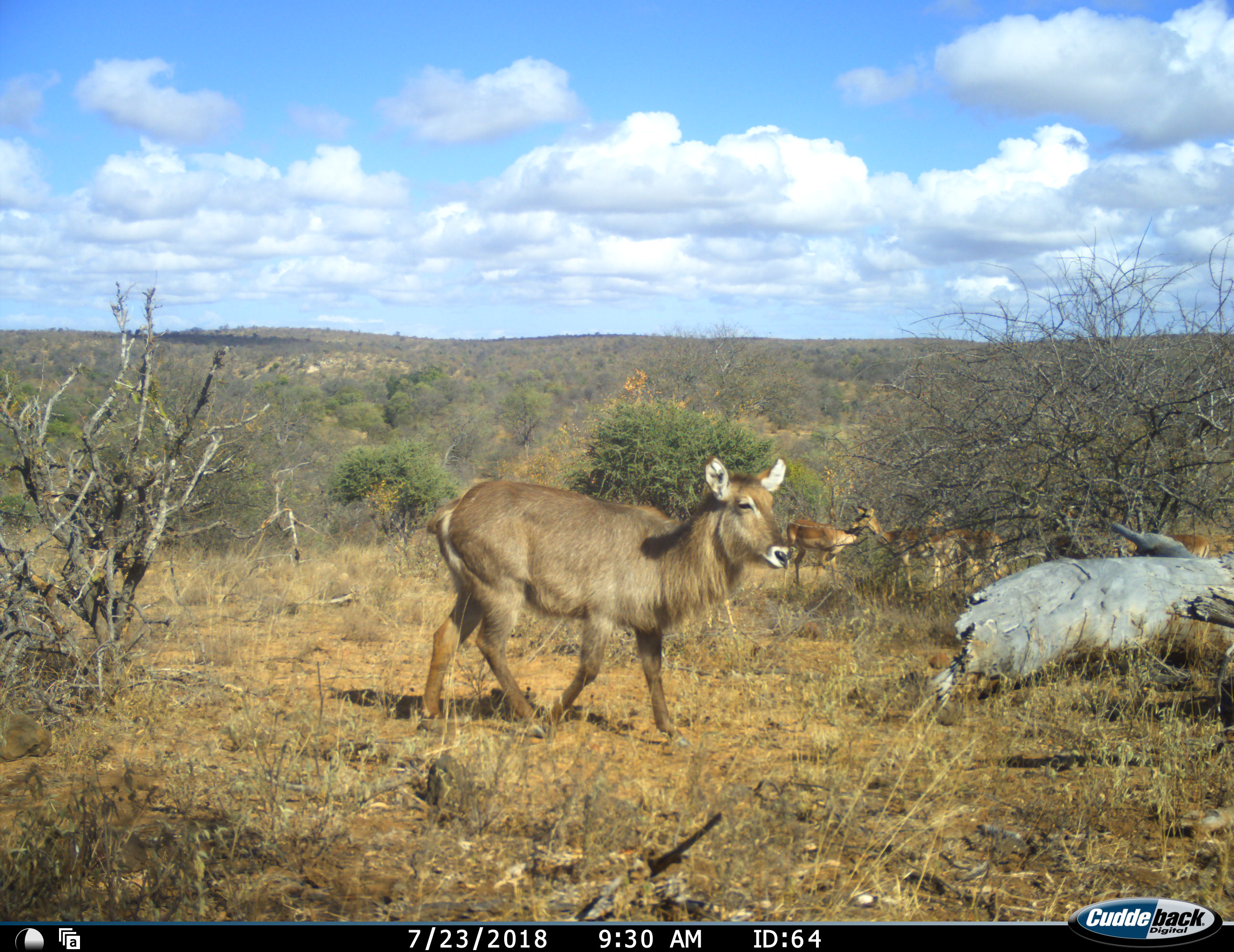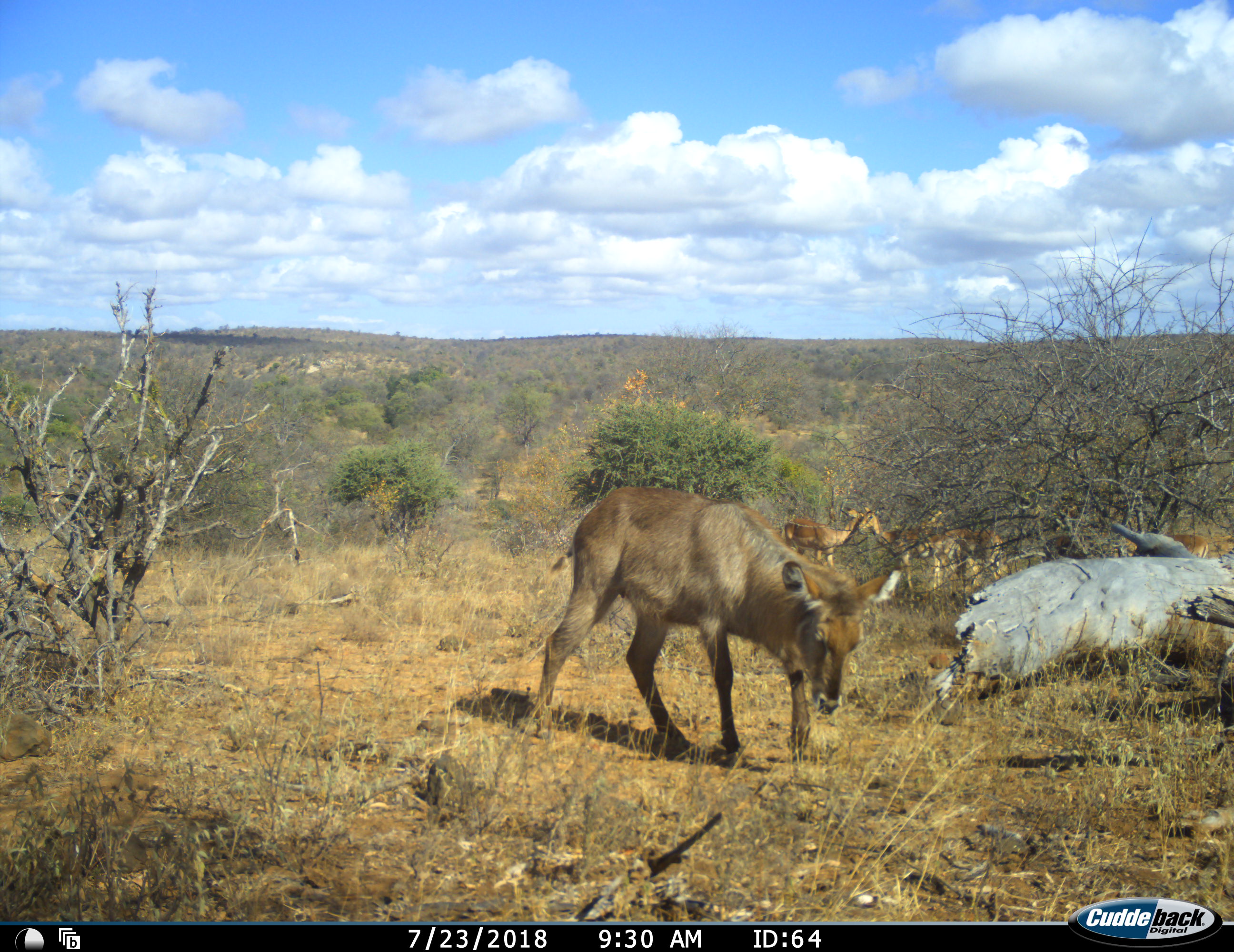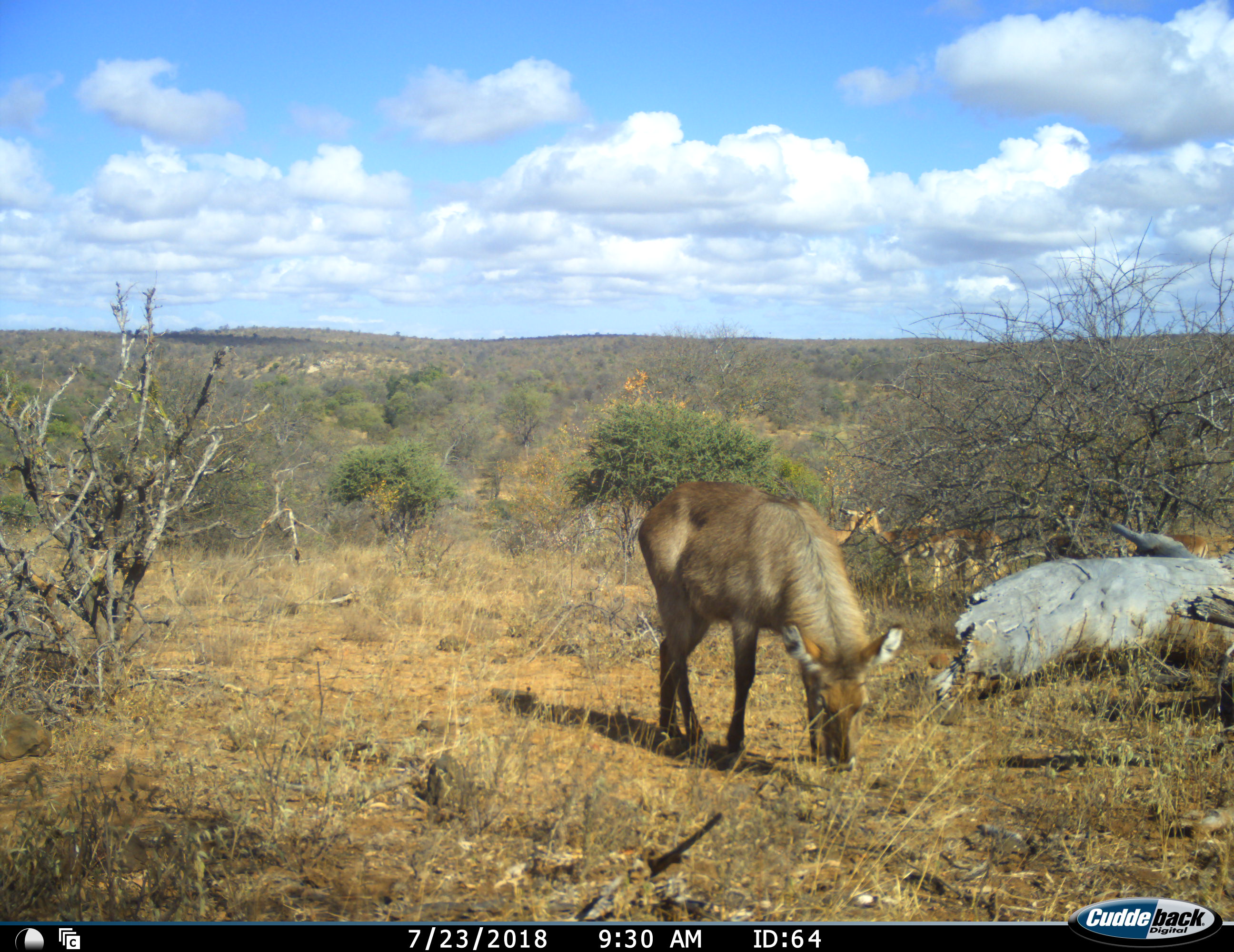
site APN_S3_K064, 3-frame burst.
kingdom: Animalia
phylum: Chordata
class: Mammalia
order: Artiodactyla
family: Bovidae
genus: Aepyceros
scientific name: Aepyceros melampus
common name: impala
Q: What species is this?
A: Impala (Aepyceros melampus).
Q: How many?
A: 4.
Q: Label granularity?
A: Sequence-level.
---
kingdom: Animalia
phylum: Chordata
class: Mammalia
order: Artiodactyla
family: Bovidae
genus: Kobus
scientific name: Kobus ellipsiprymnus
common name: waterbuck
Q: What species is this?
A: Waterbuck (Kobus ellipsiprymnus).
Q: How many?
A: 1.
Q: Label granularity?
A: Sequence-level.